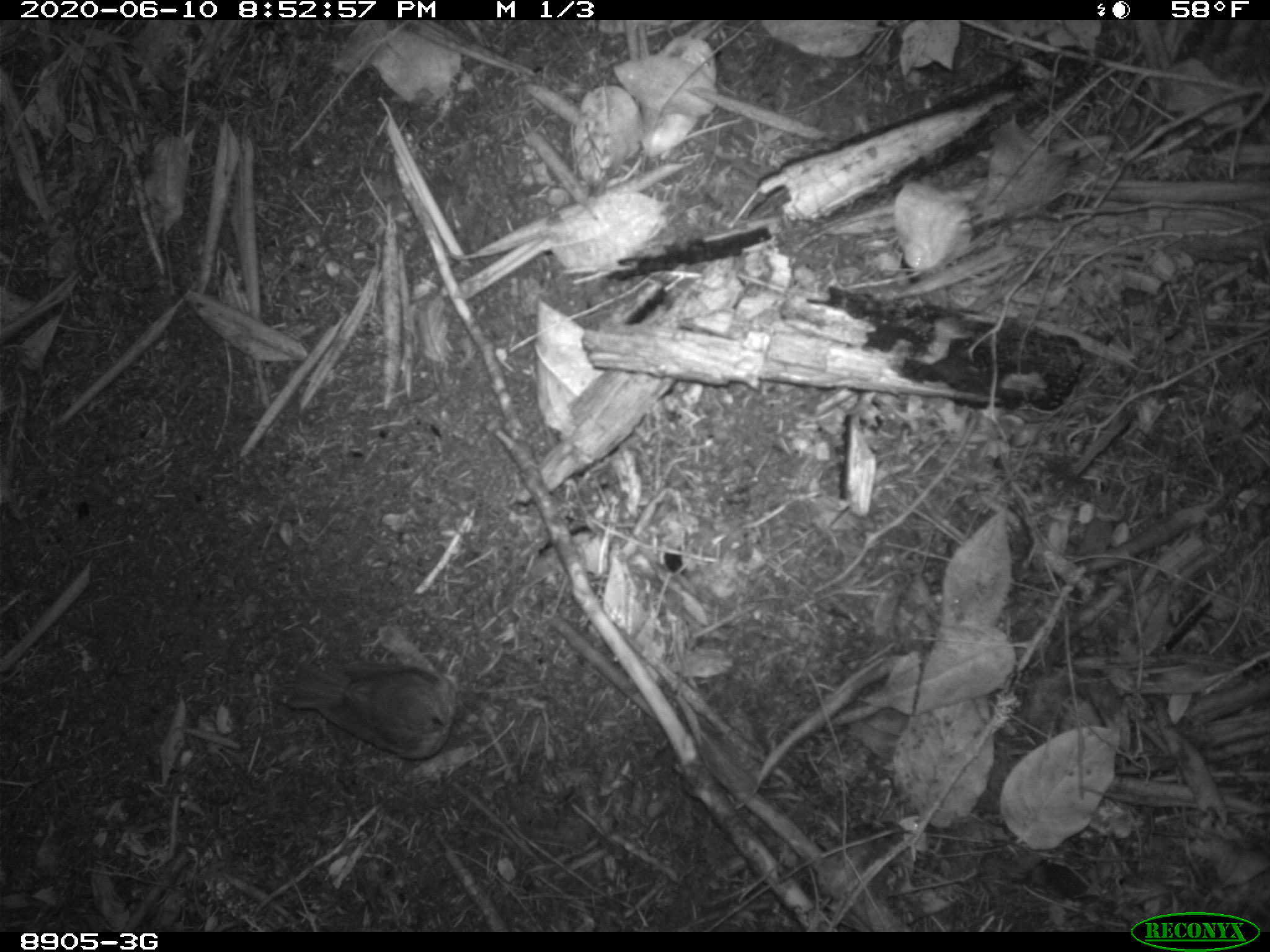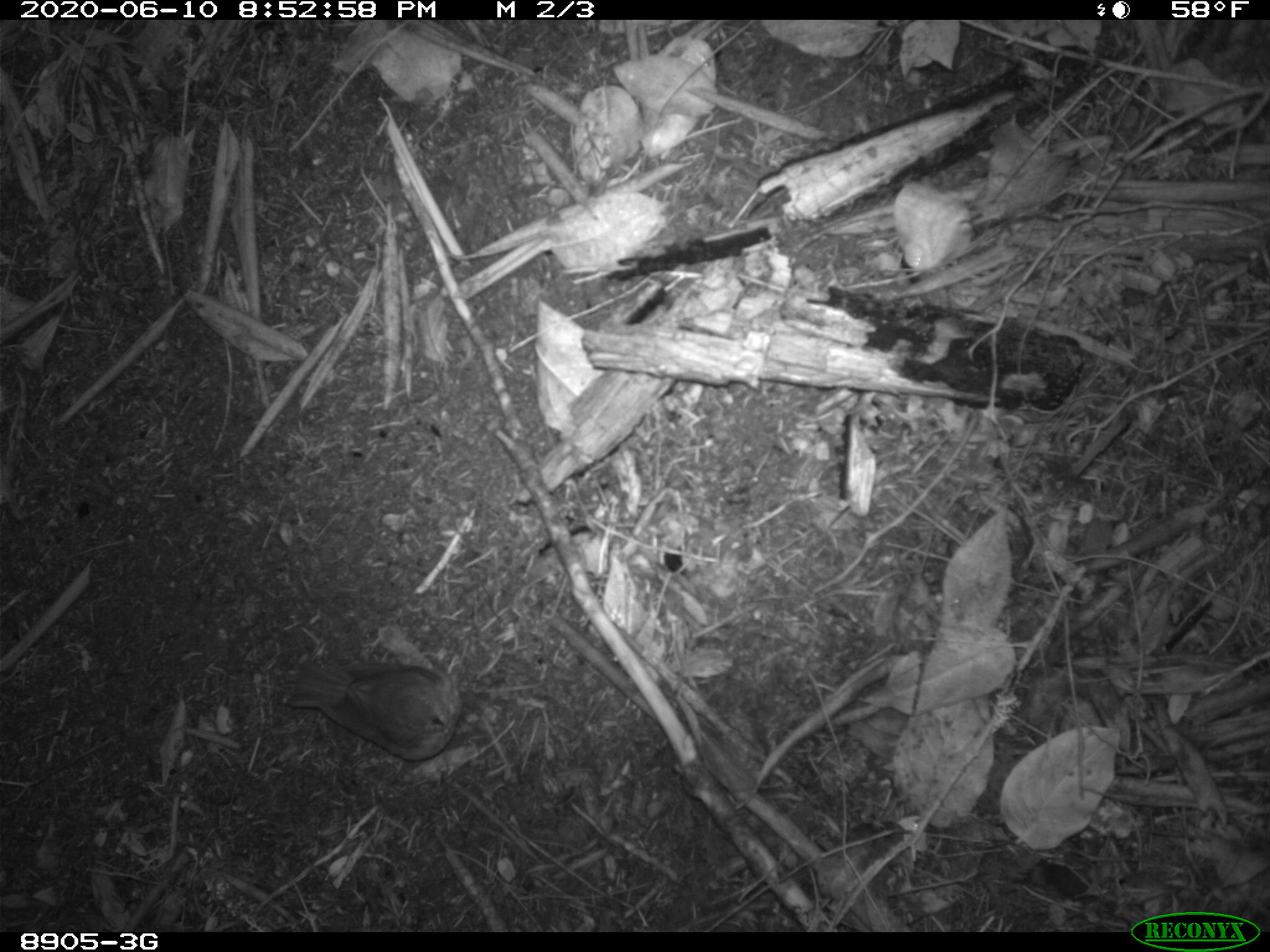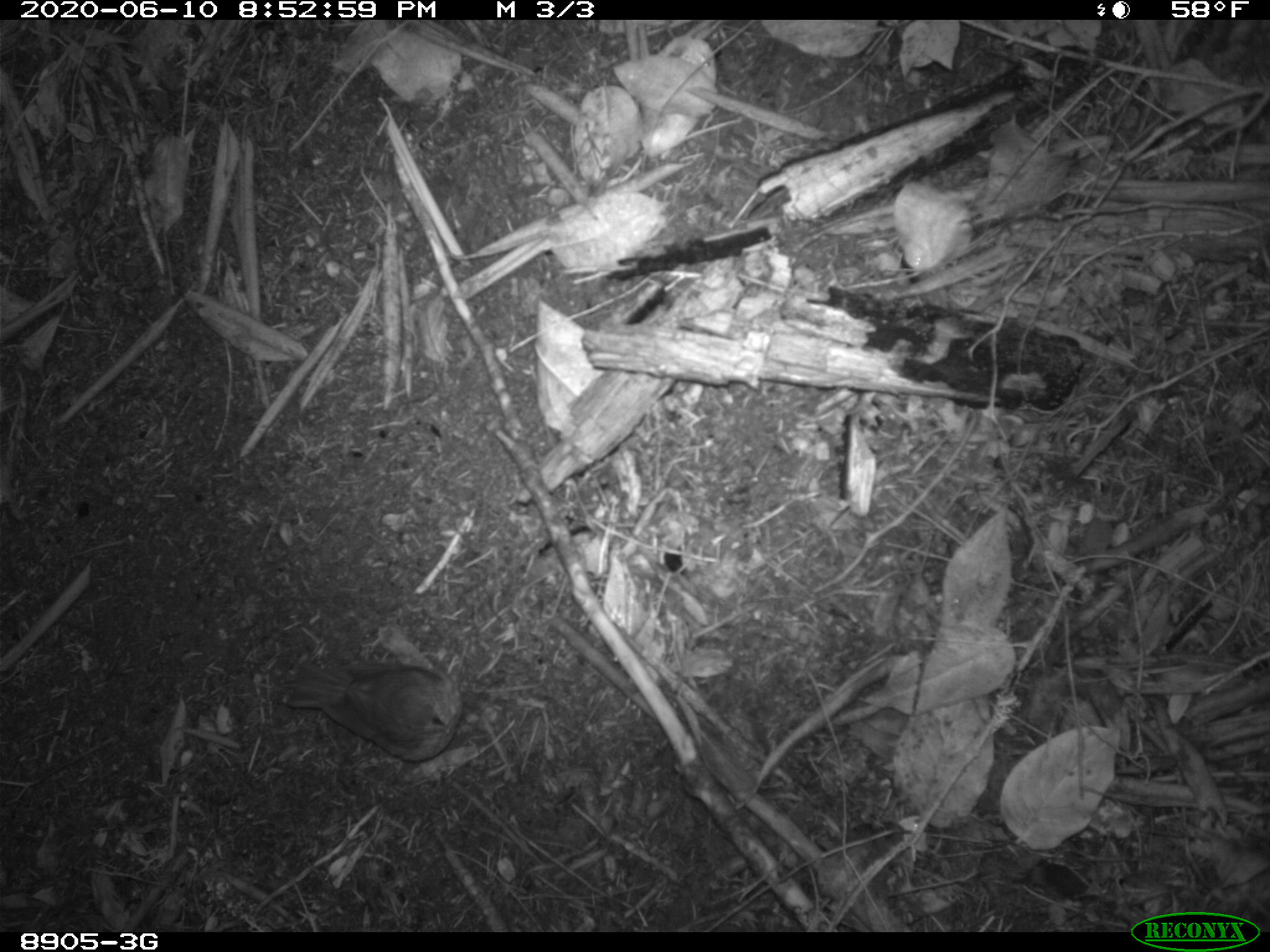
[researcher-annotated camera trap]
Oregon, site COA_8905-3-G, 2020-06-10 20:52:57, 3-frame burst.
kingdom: Animalia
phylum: Chordata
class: Aves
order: Passeriformes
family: Turdidae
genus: Catharus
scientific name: Catharus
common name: brown thrushes and nightingale-thrushes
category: catharus species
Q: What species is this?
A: Catharus species (brown thrushes and nightingale-thrushes) (Catharus).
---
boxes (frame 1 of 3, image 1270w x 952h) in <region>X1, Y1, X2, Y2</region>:
catharus species: <region>278, 655, 466, 772</region>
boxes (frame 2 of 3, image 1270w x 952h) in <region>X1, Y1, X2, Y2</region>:
catharus species: <region>271, 641, 472, 777</region>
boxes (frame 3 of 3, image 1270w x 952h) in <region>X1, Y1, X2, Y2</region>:
catharus species: <region>269, 641, 467, 780</region>